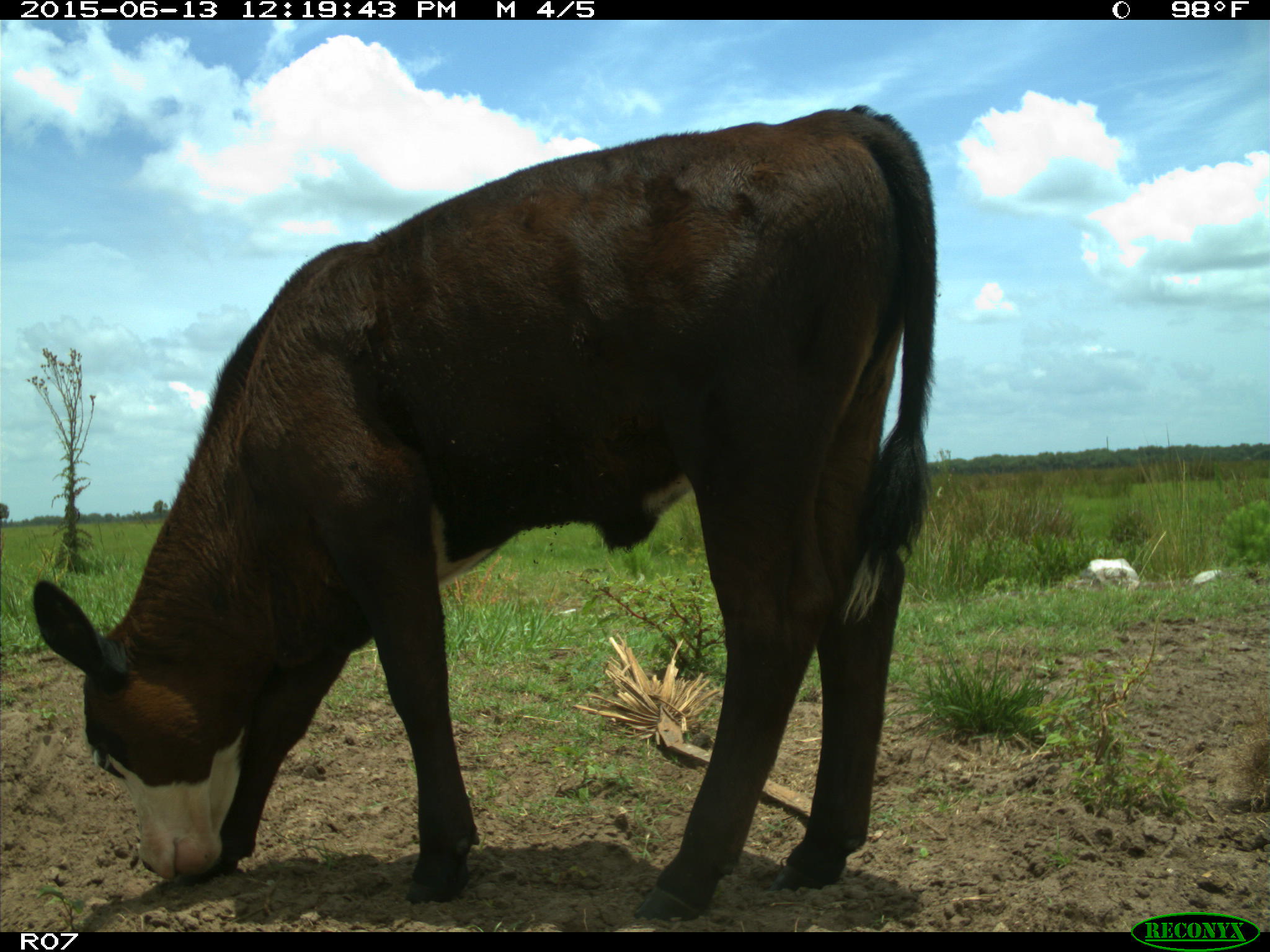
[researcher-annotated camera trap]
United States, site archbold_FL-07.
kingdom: Animalia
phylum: Chordata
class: Mammalia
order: Artiodactyla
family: Bovidae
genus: Bos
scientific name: Bos taurus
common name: domestic cow